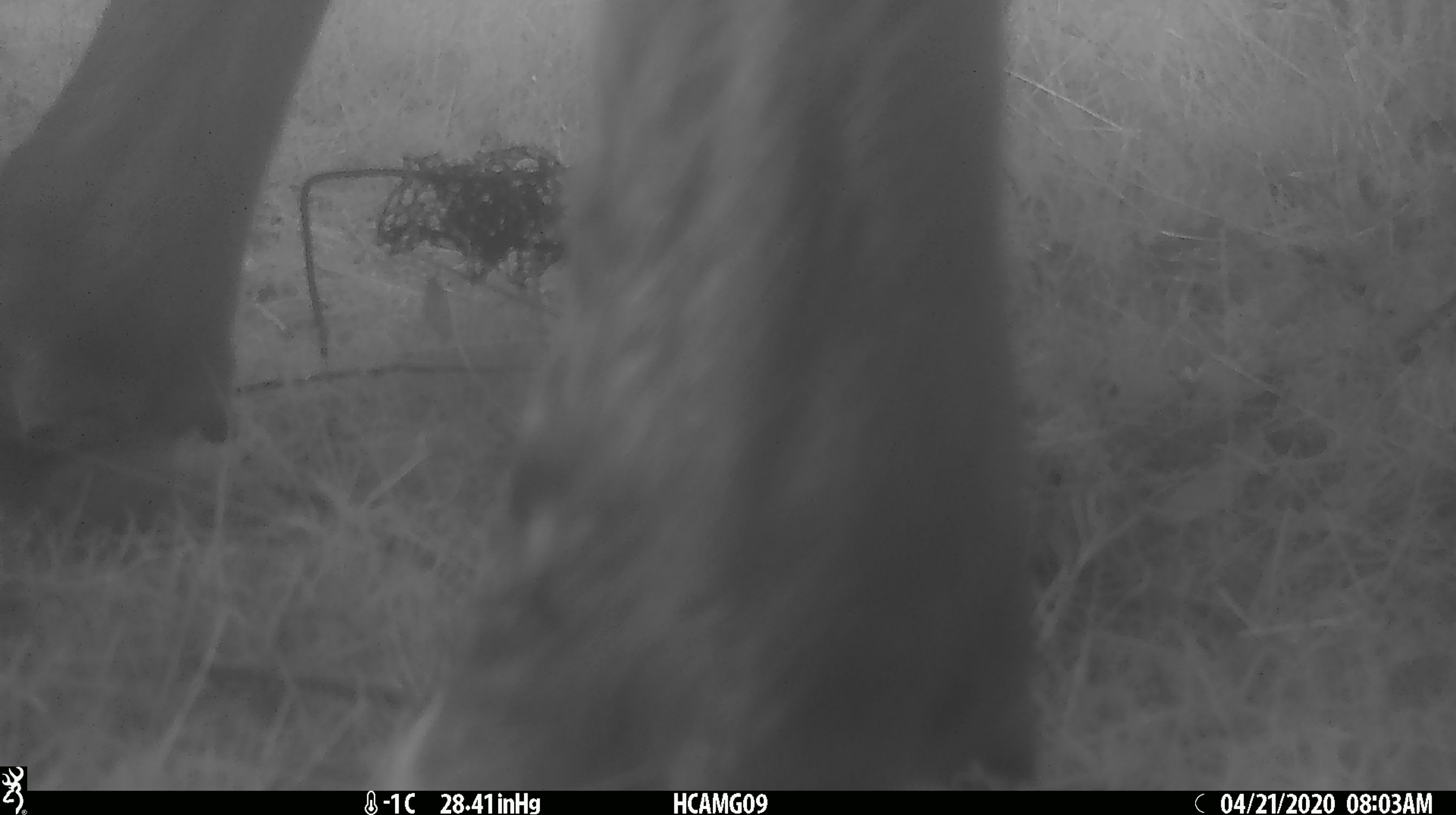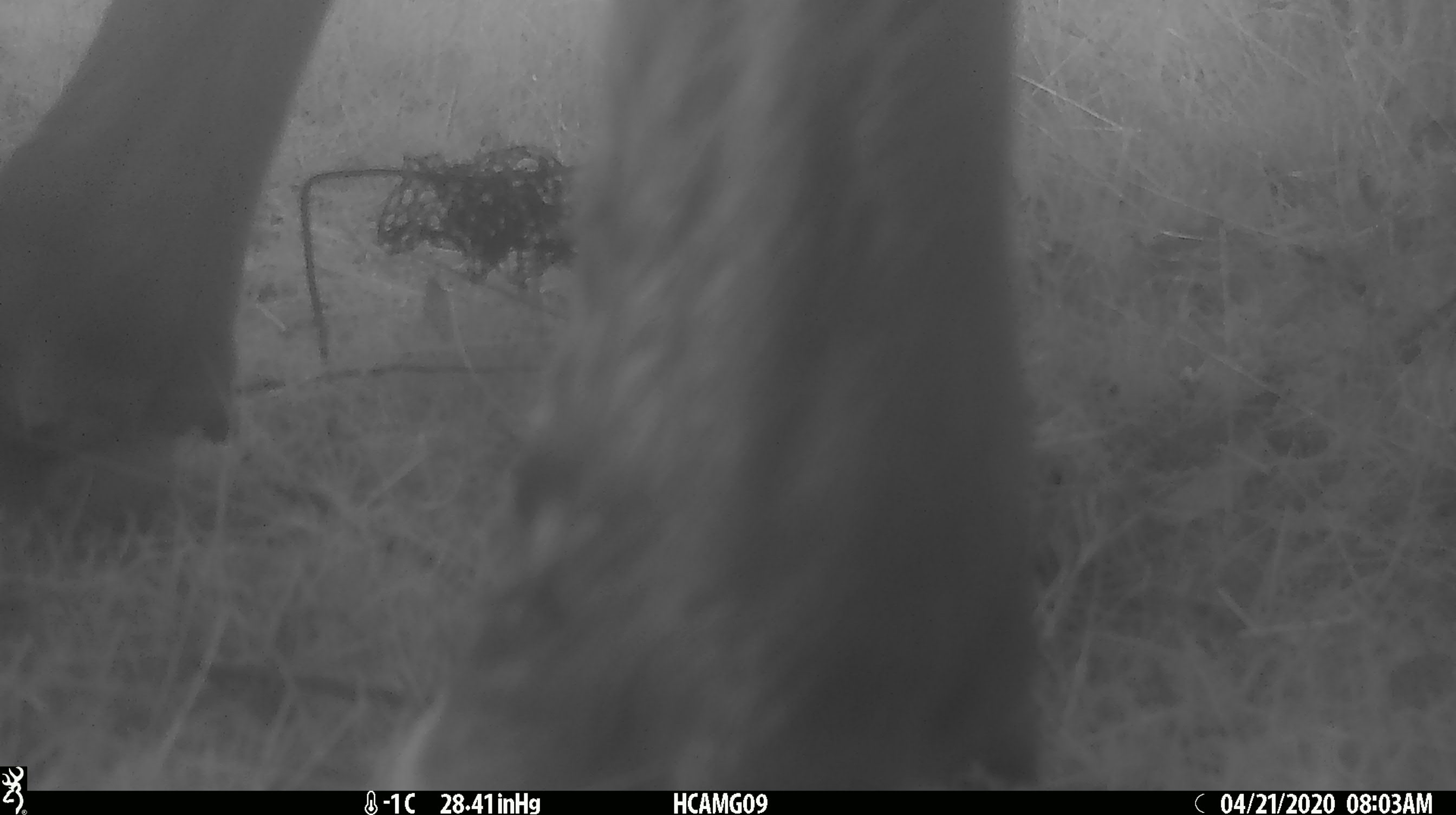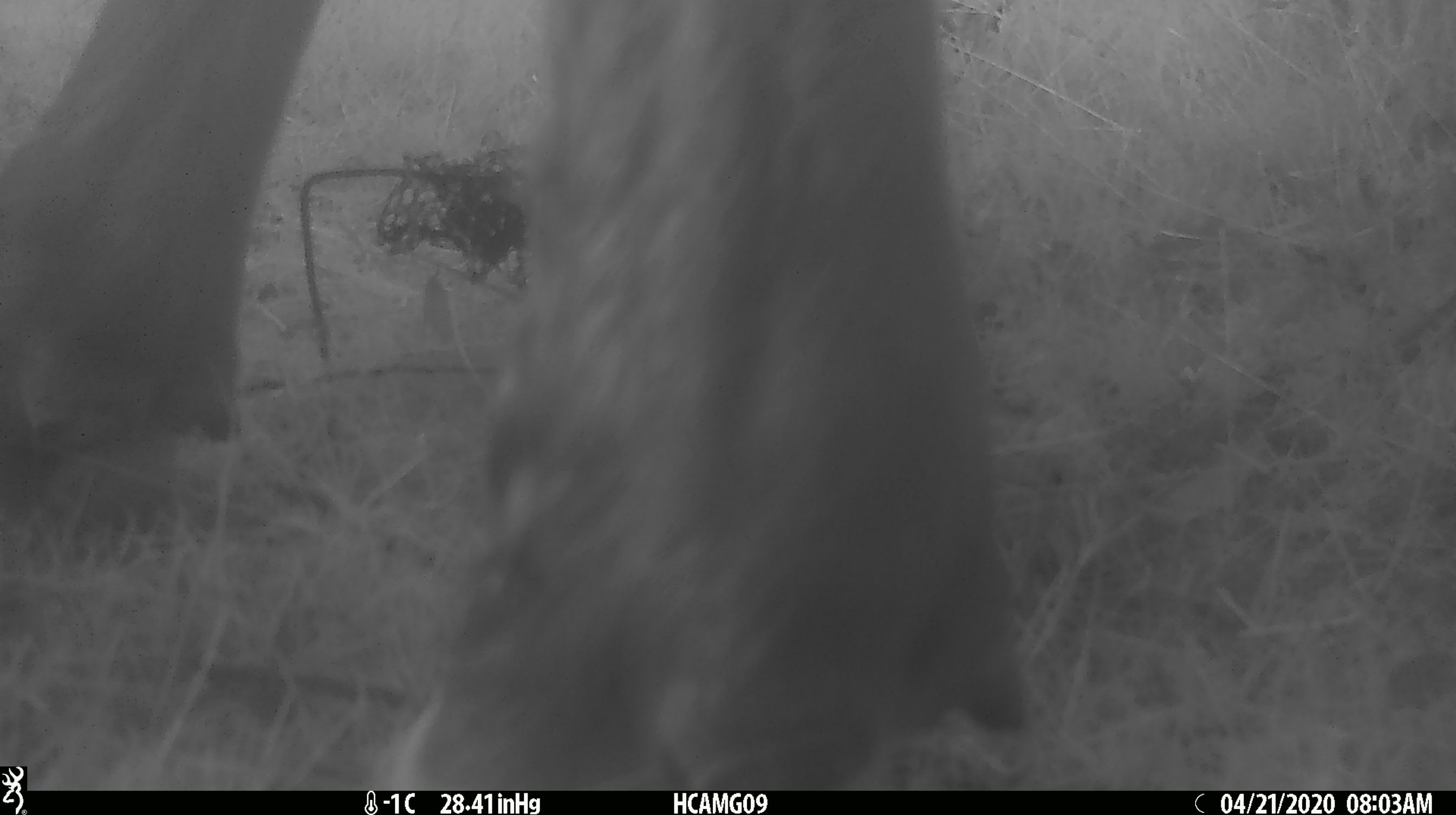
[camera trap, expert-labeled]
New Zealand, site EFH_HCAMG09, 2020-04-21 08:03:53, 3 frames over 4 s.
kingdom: Animalia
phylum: Chordata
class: Mammalia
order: Artiodactyla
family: Bovidae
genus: Bos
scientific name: Bos taurus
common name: domestic cow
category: cow